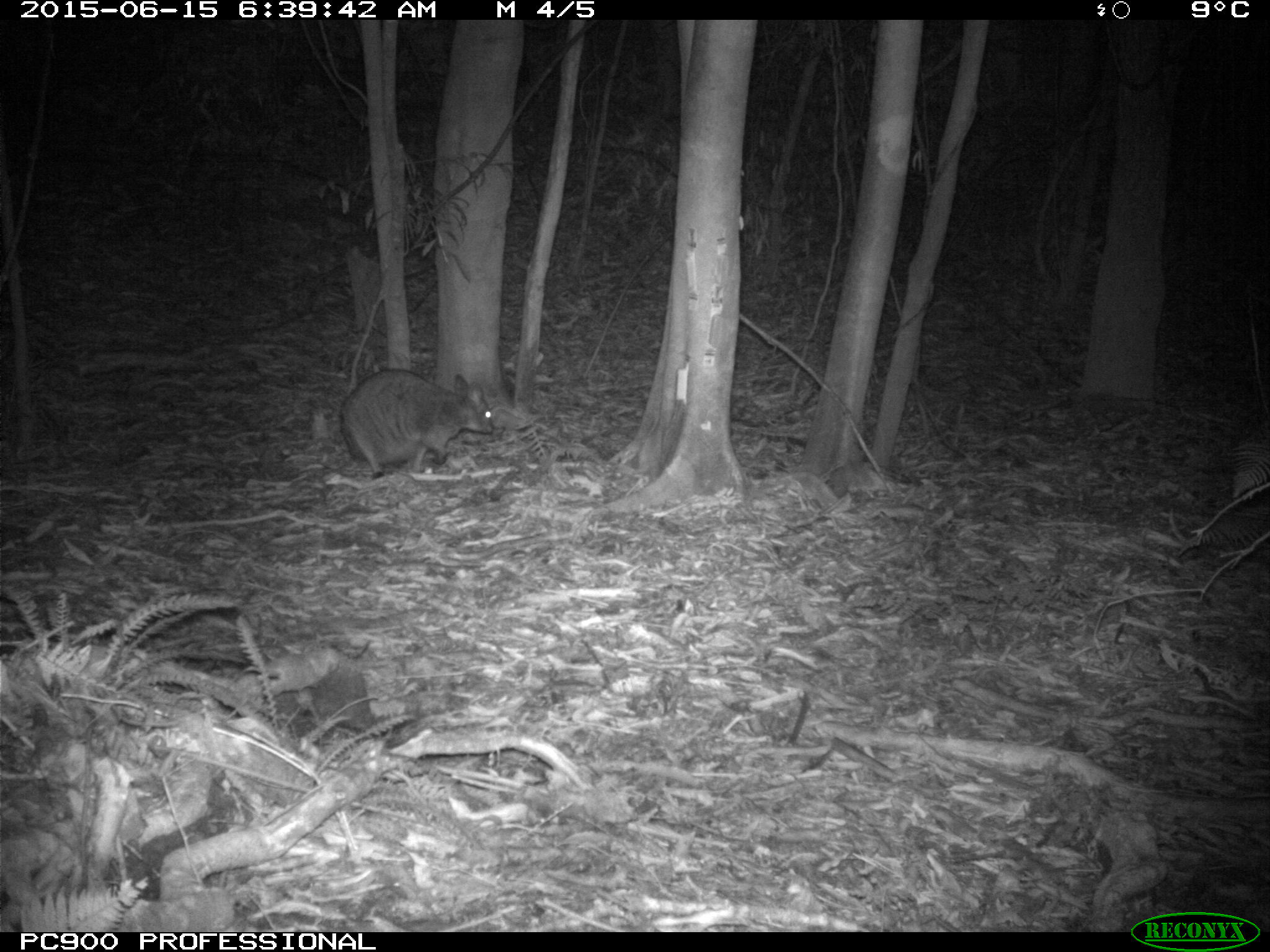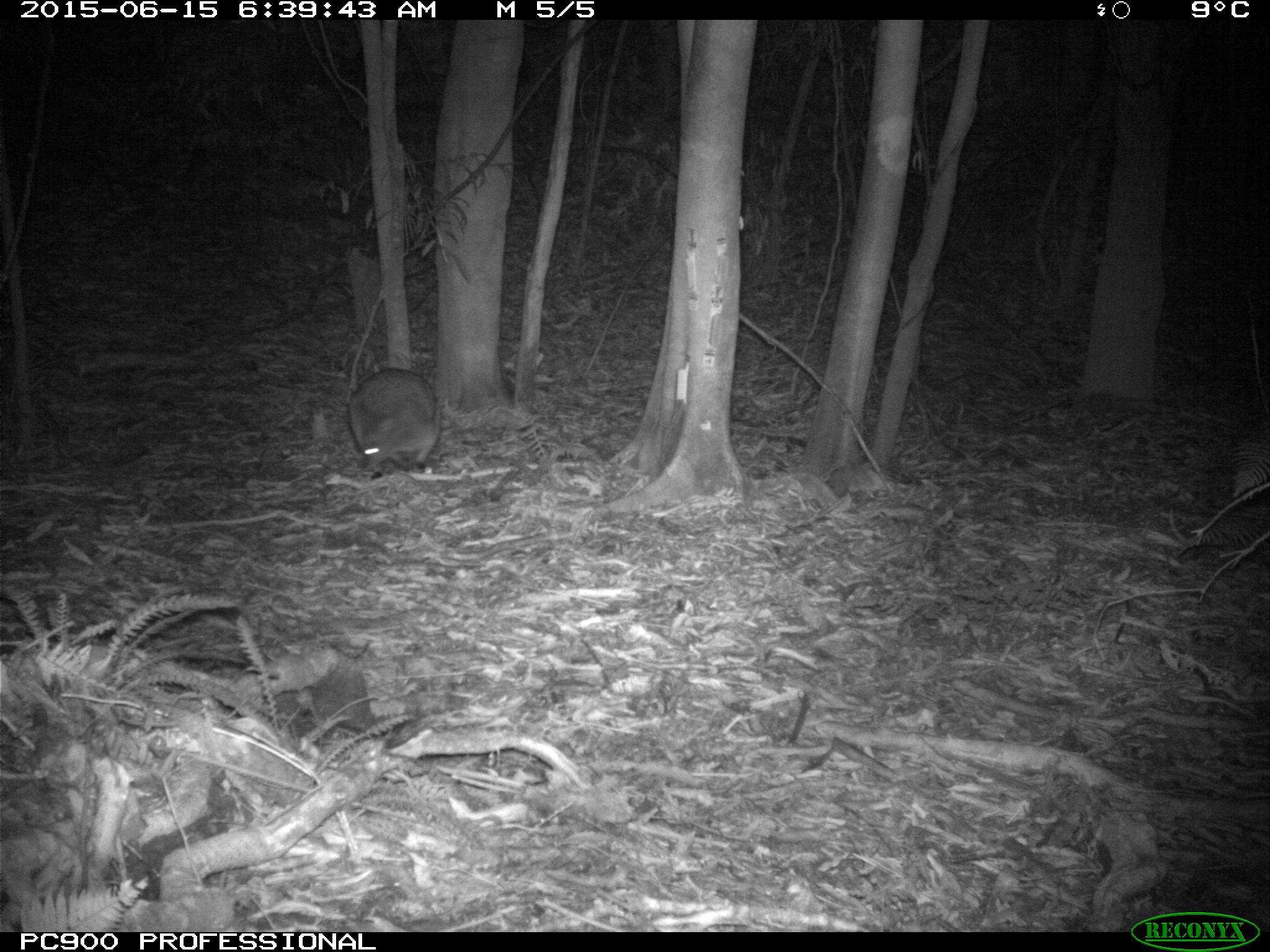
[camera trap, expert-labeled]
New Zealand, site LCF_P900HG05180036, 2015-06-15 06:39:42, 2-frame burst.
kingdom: Animalia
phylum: Chordata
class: Mammalia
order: Diprotodontia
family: Macropodidae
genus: Notamacropus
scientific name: Notamacropus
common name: wallaby